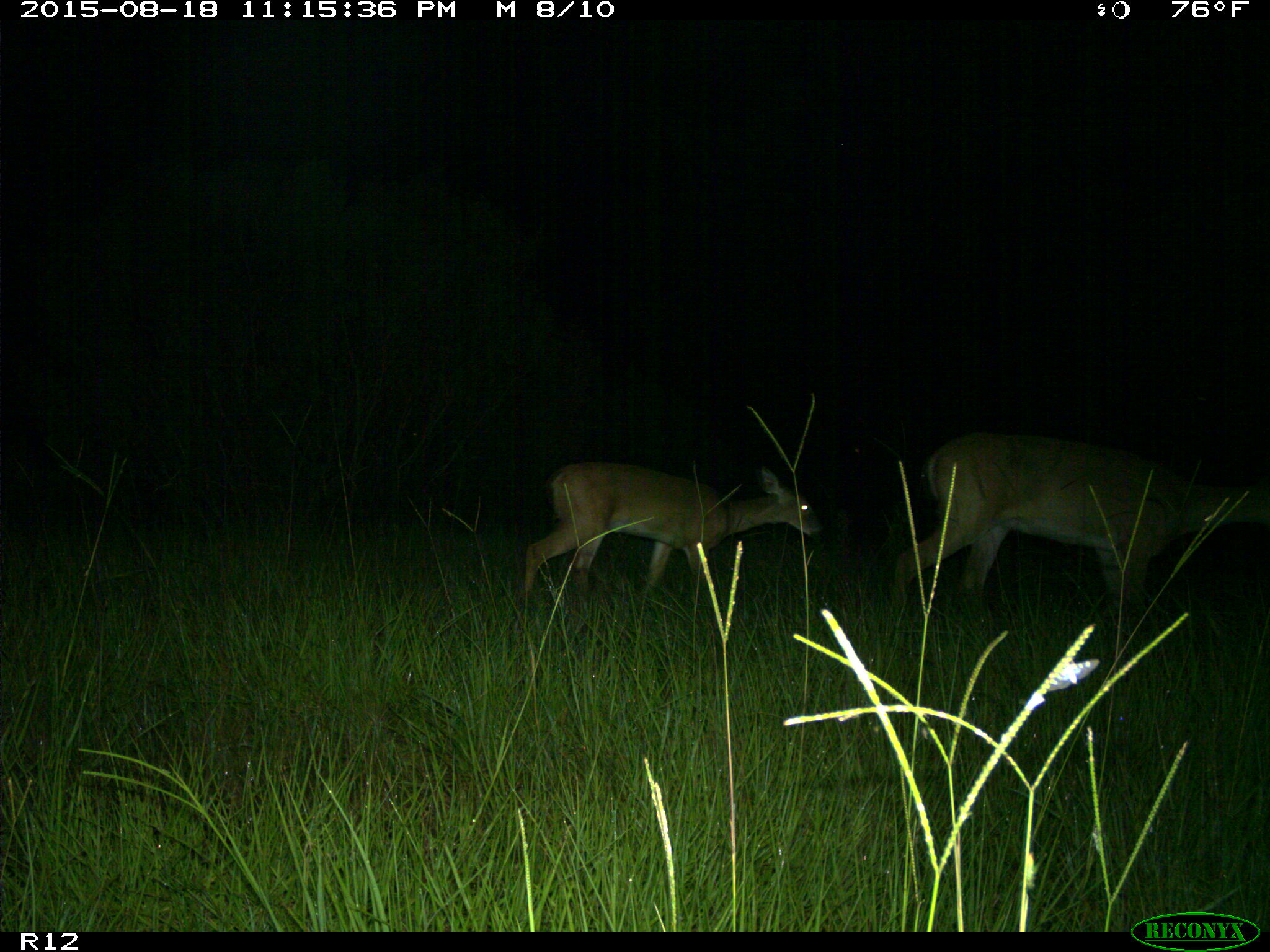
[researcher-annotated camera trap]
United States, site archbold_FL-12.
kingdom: Animalia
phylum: Chordata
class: Mammalia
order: Artiodactyla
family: Cervidae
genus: Odocoileus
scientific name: Odocoileus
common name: deer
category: unidentified deer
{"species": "unidentified deer (deer) (Odocoileus)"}